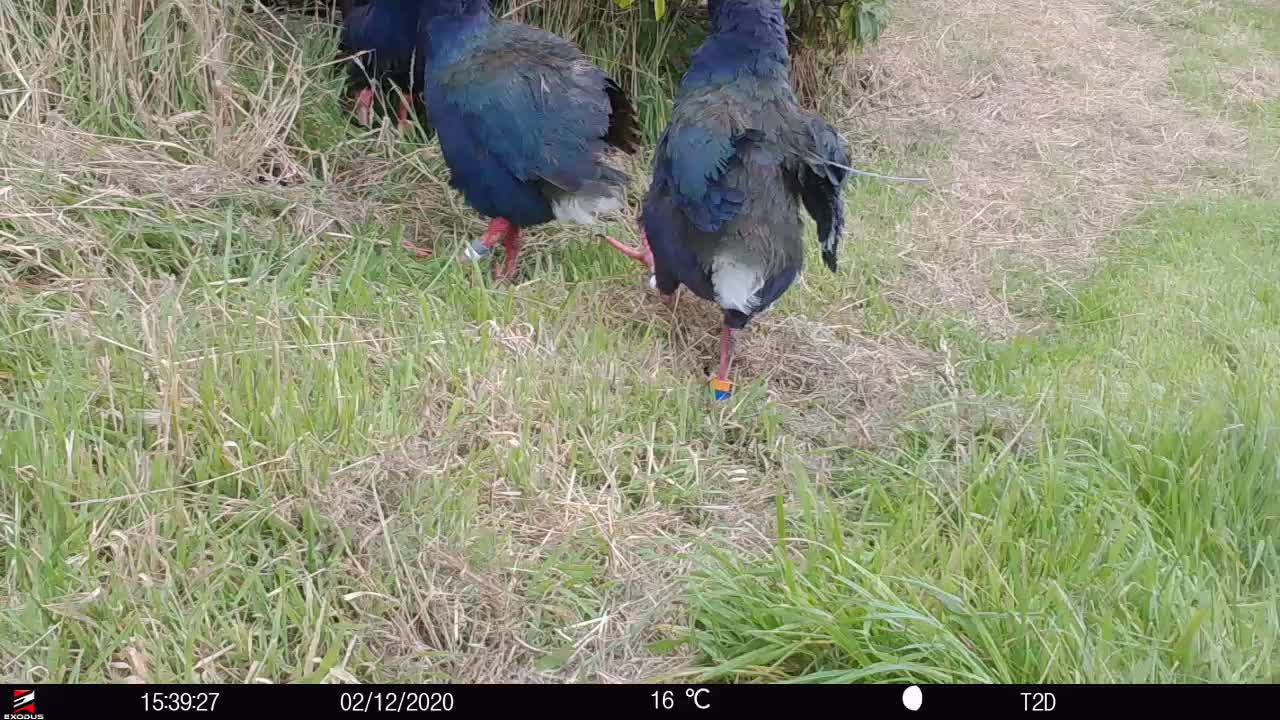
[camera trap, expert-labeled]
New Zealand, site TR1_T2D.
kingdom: Animalia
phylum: Chordata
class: Aves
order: Gruiformes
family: Rallidae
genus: Porphyrio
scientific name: Porphyrio mantelli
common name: takahe